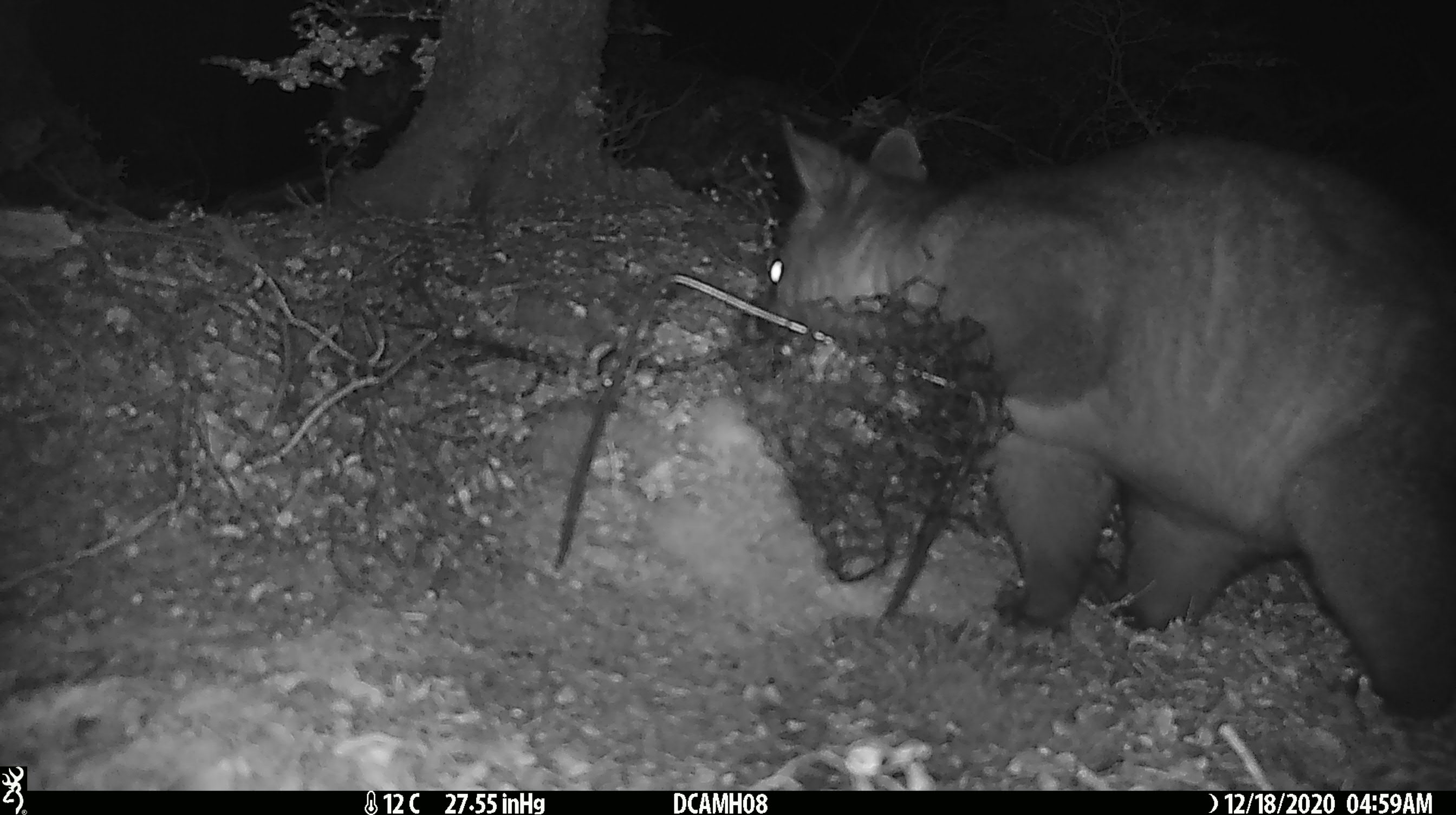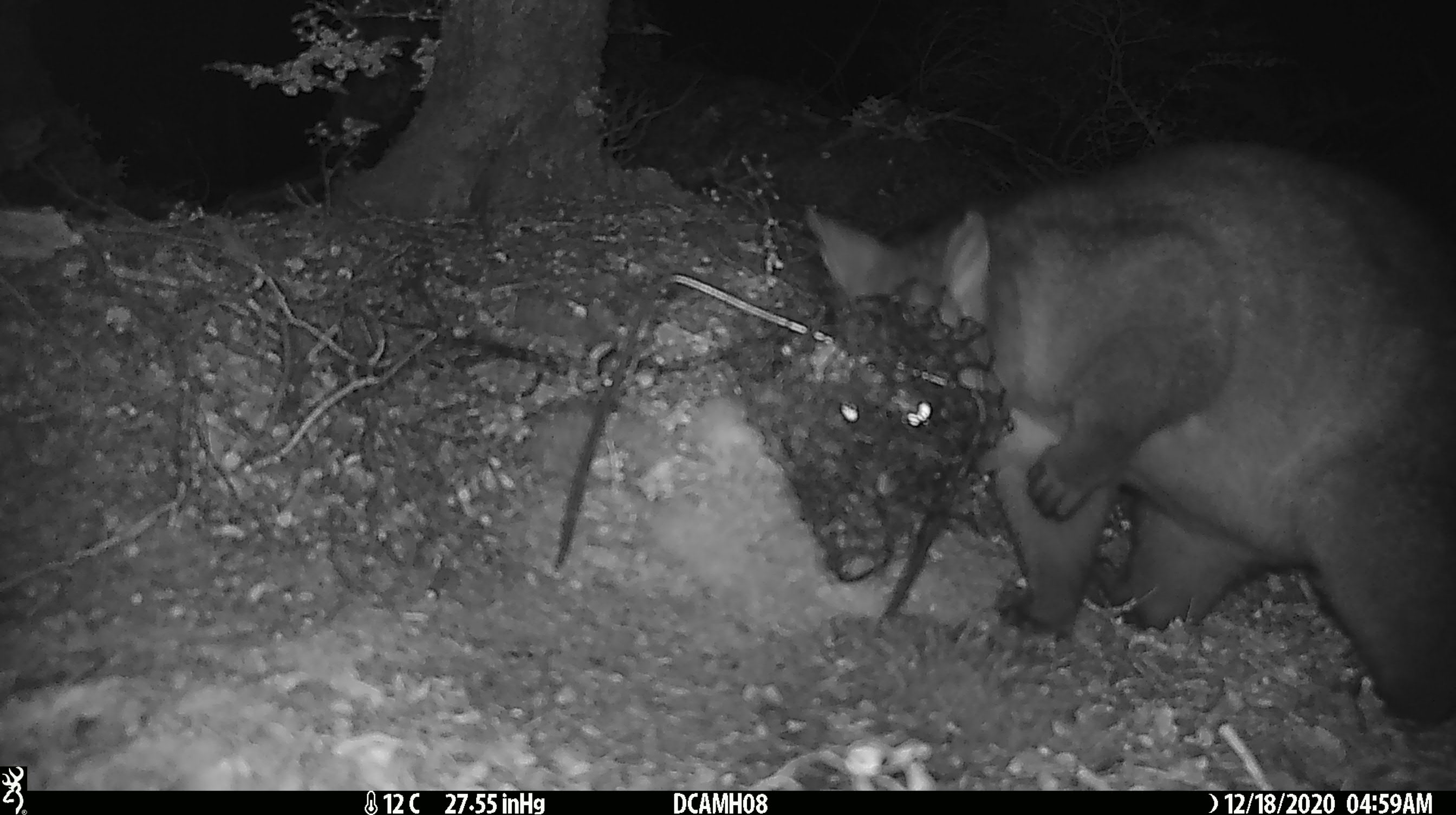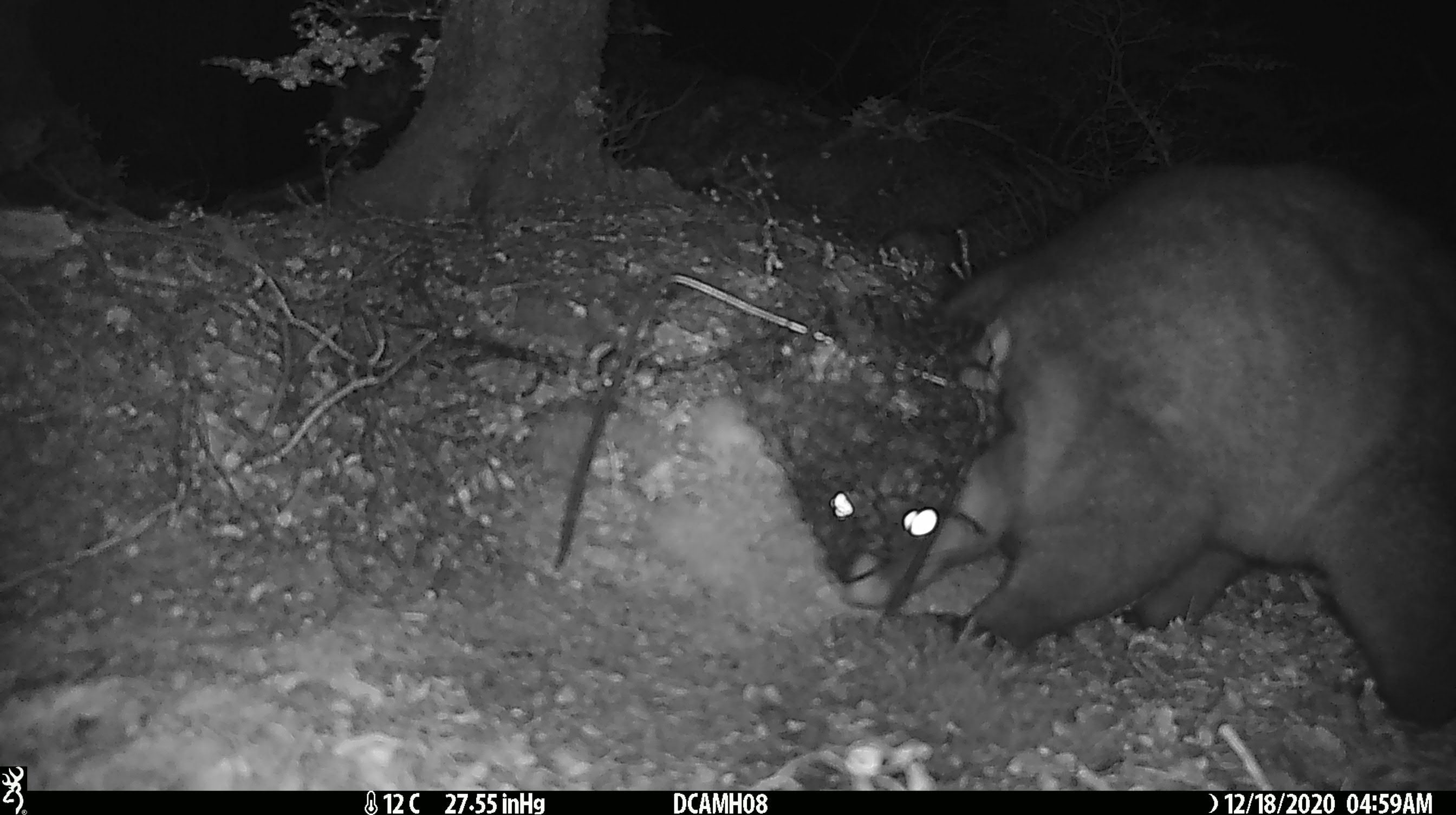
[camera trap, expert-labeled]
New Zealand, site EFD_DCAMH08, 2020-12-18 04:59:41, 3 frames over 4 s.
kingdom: Animalia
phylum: Chordata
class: Mammalia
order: Diprotodontia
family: Phalangeridae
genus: Trichosurus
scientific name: Trichosurus vulpecula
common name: common brushtail possum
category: possum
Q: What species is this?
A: Possum (common brushtail possum) (Trichosurus vulpecula).